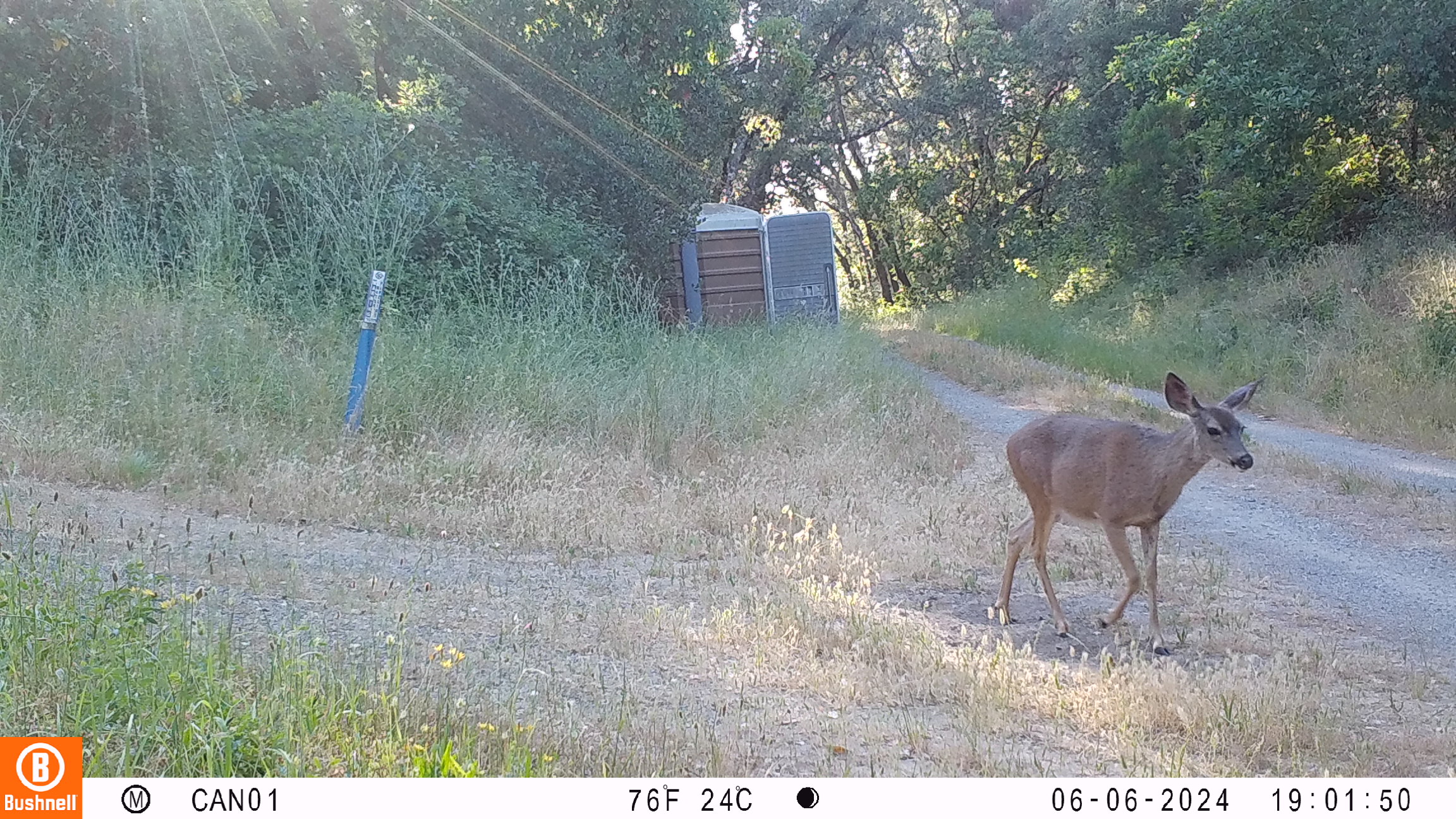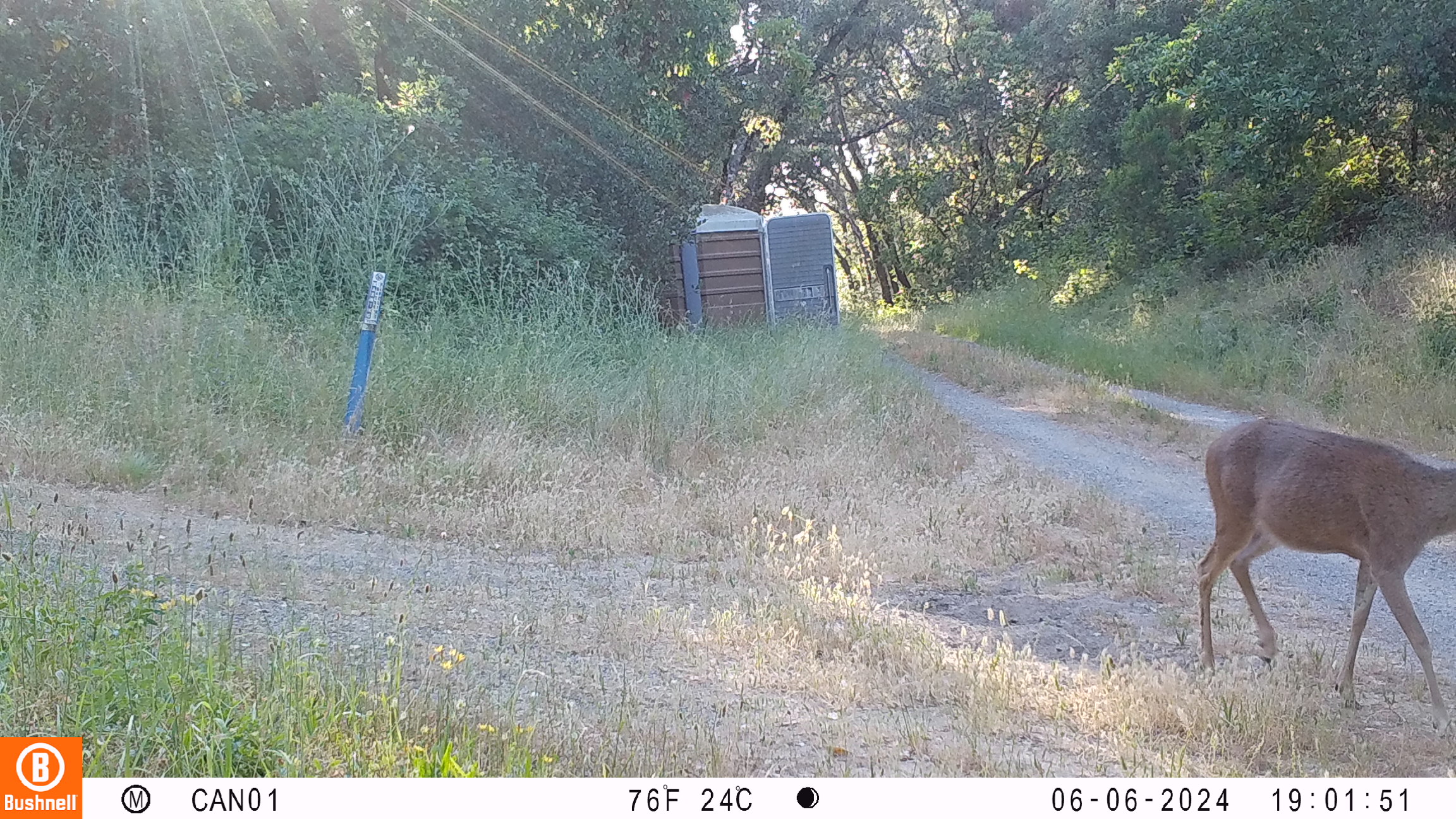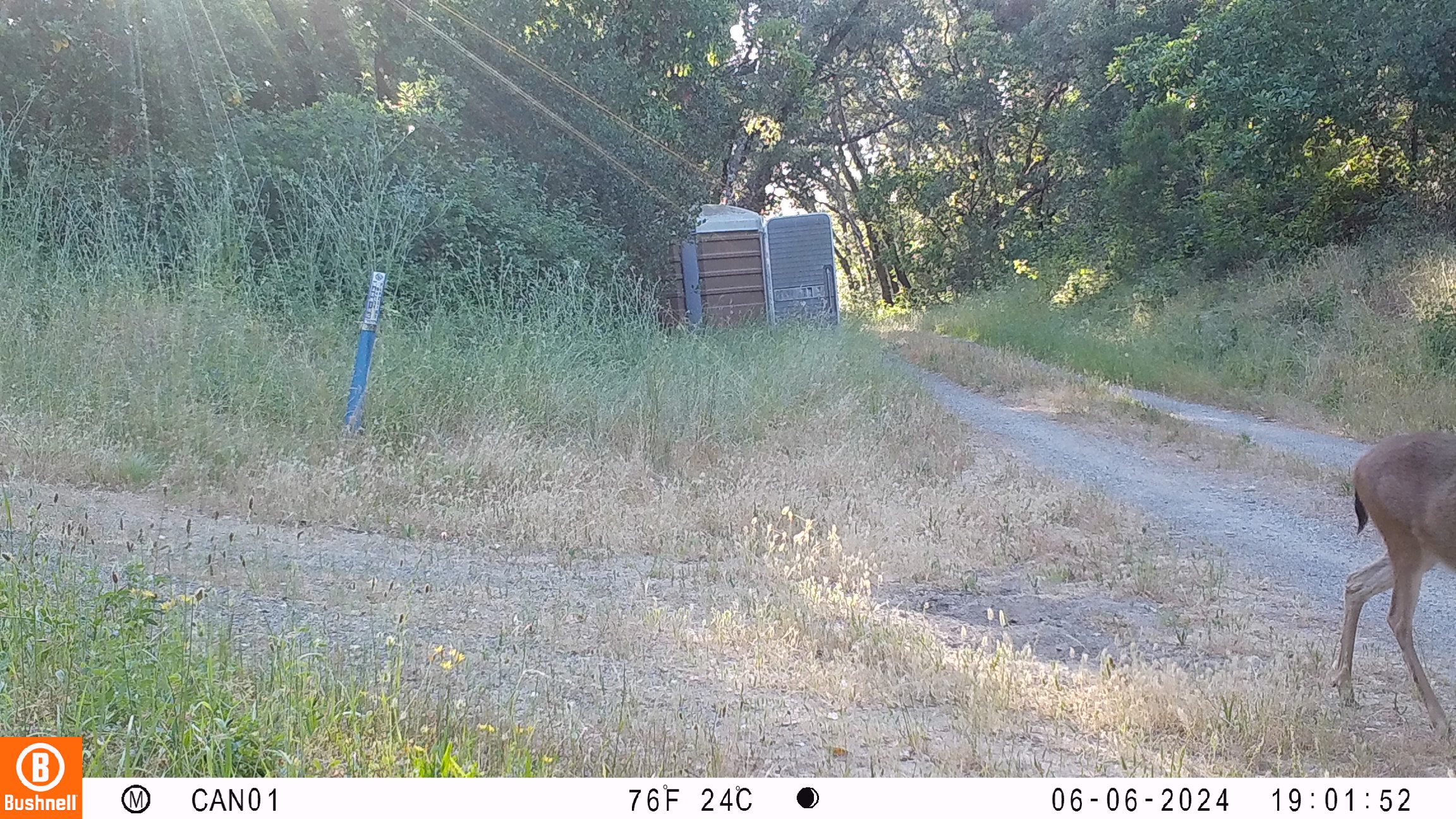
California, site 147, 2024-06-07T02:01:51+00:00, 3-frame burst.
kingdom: Animalia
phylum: Chordata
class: Mammalia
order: Artiodactyla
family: Cervidae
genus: Odocoileus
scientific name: Odocoileus hemionus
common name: mule deer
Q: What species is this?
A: Mule deer (Odocoileus hemionus).